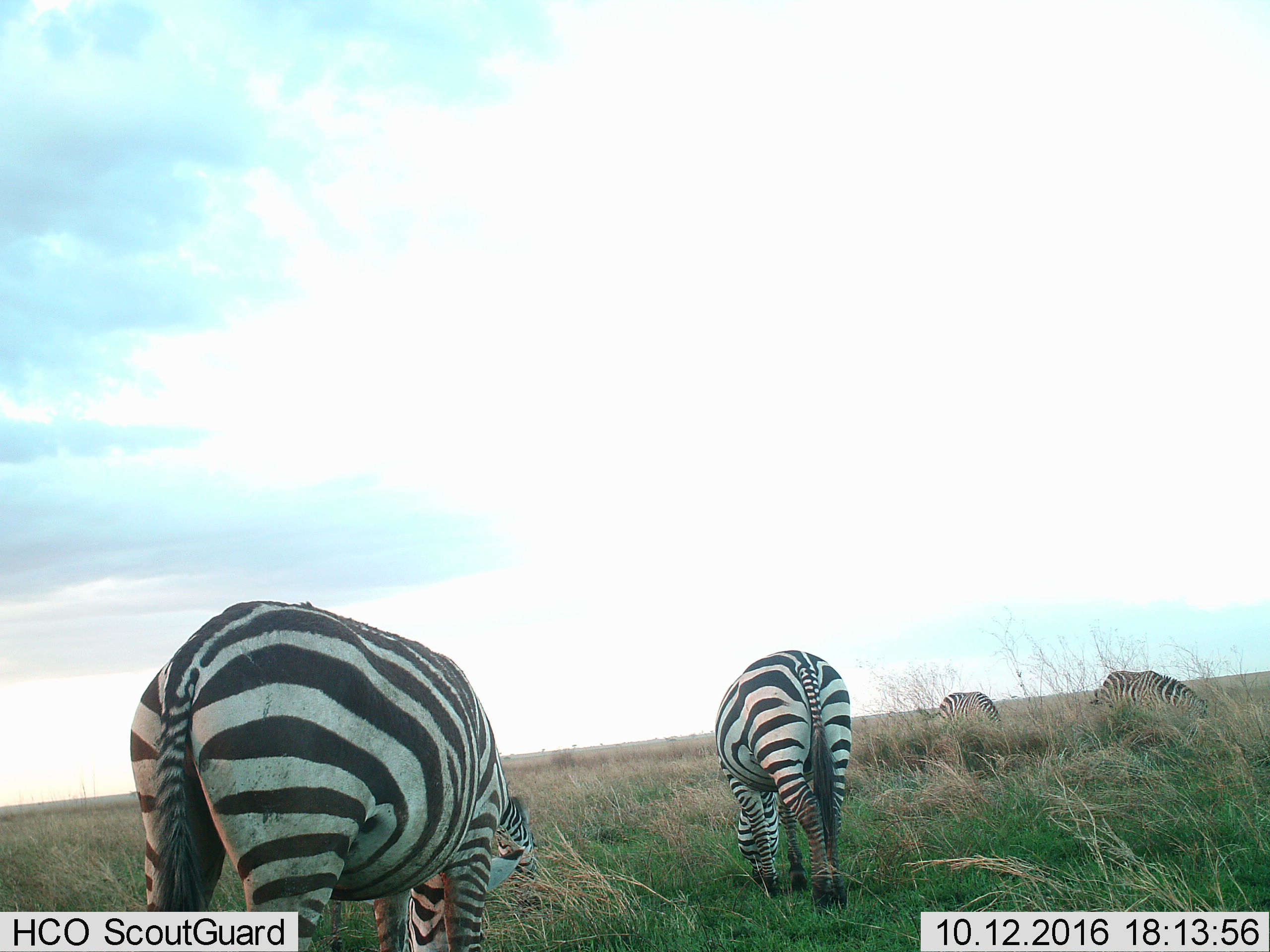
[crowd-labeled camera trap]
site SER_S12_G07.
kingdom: Animalia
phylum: Chordata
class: Mammalia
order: Perissodactyla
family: Equidae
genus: Equus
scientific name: Equus quagga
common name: plains zebra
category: zebraplains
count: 4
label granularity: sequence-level